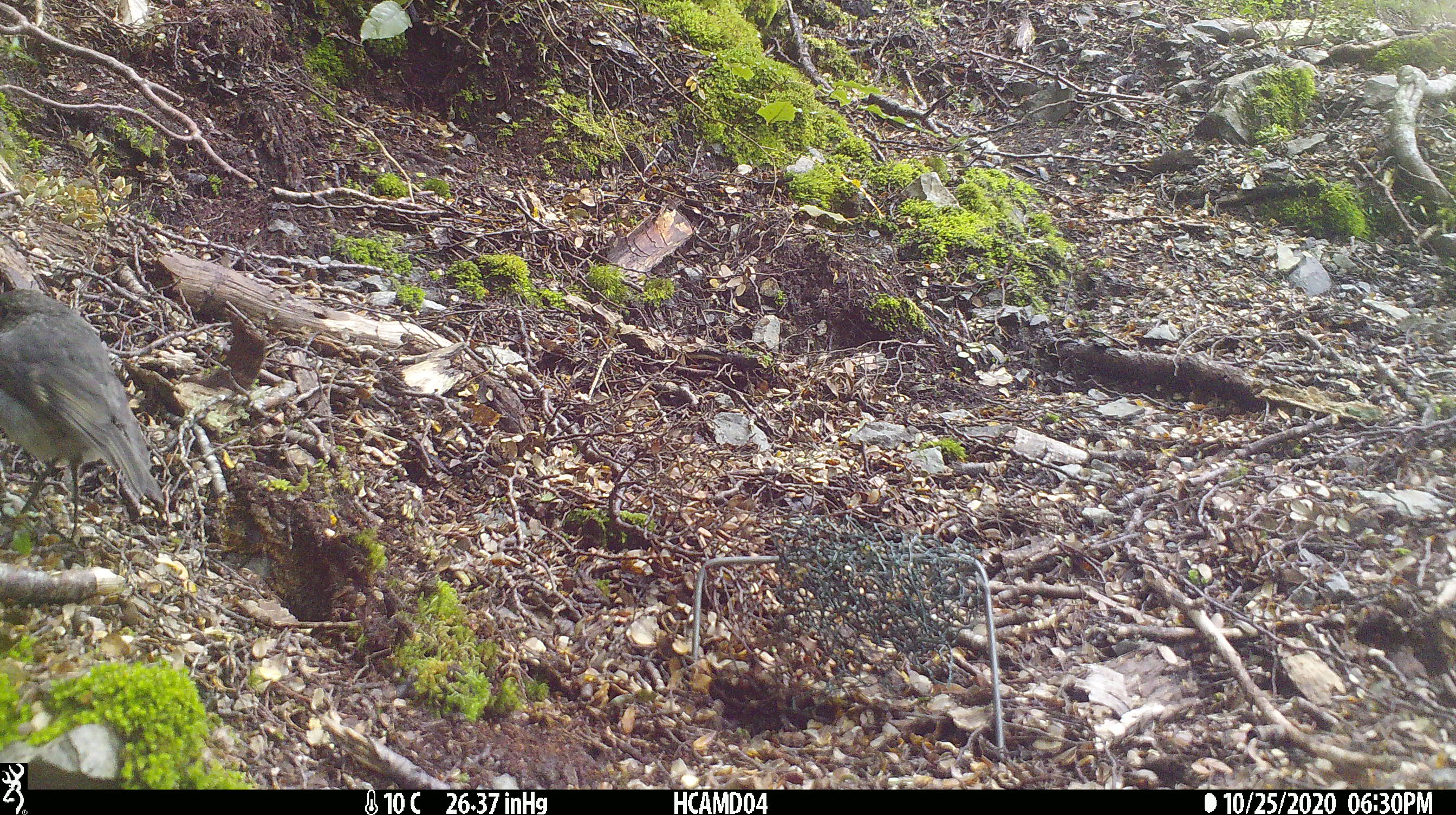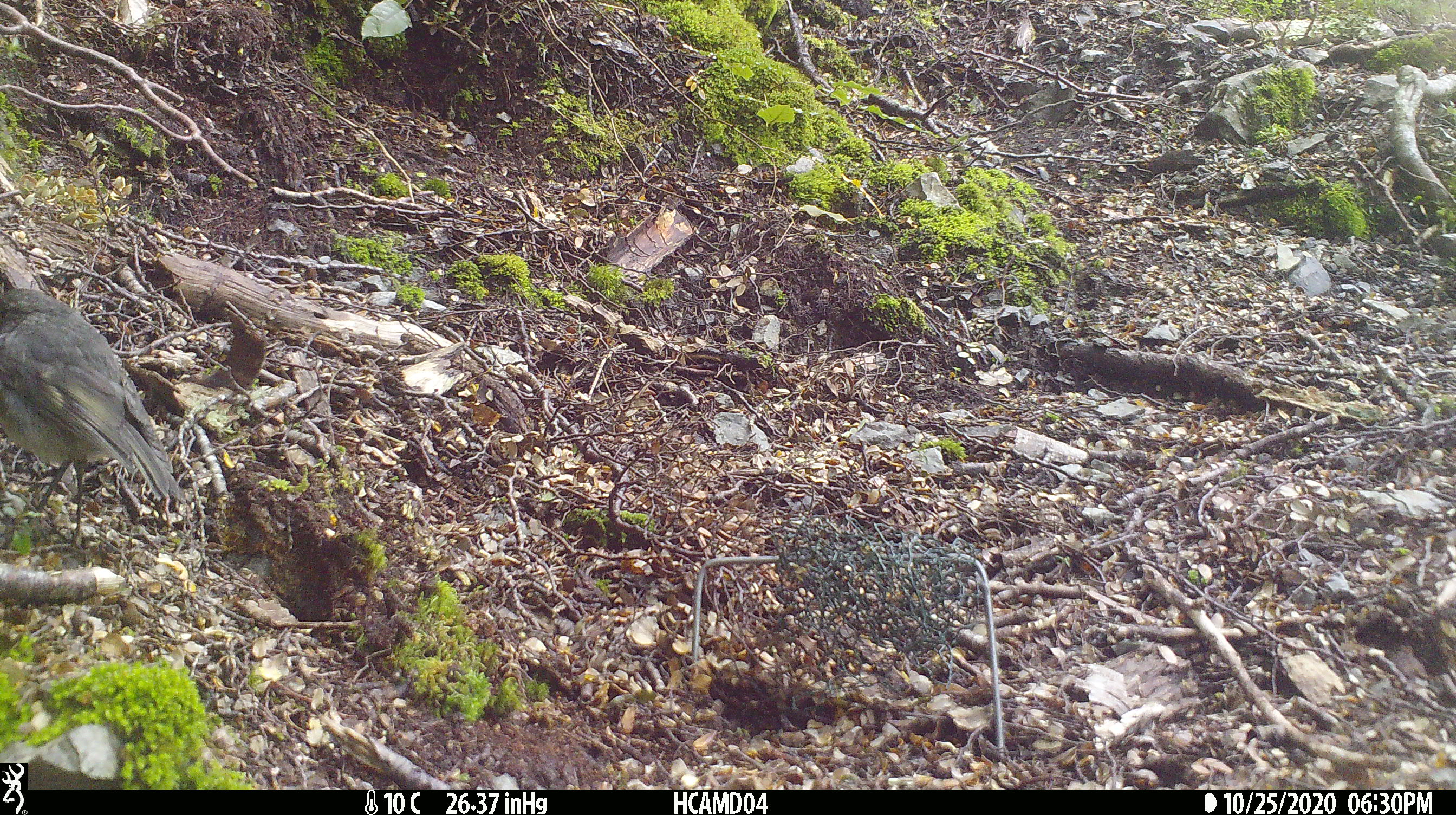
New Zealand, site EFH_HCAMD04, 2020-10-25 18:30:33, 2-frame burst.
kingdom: Animalia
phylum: Chordata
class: Aves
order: Passeriformes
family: Petroicidae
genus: Petroica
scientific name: Petroica australis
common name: new zealand robin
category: robin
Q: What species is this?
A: Robin (new zealand robin) (Petroica australis).